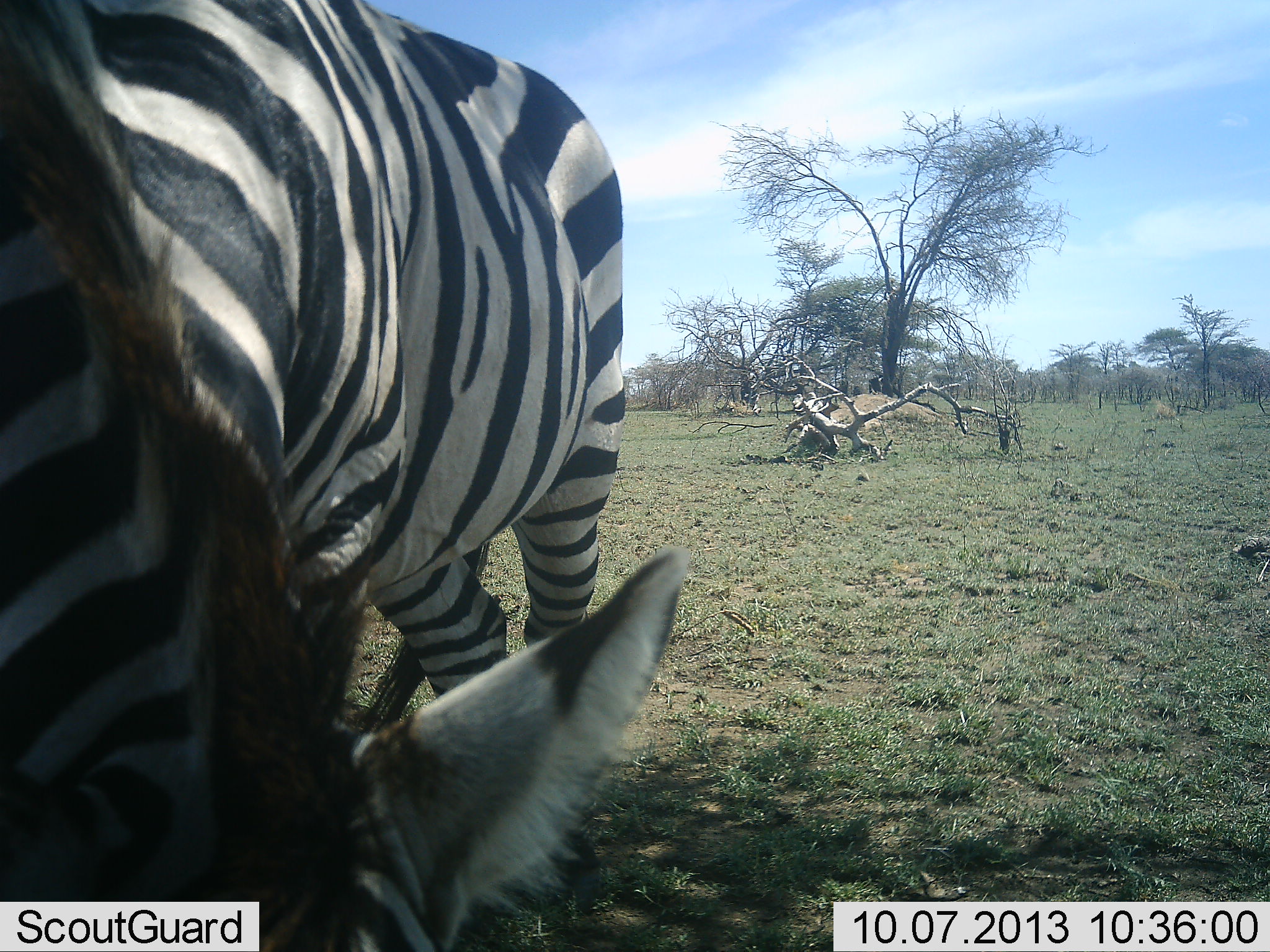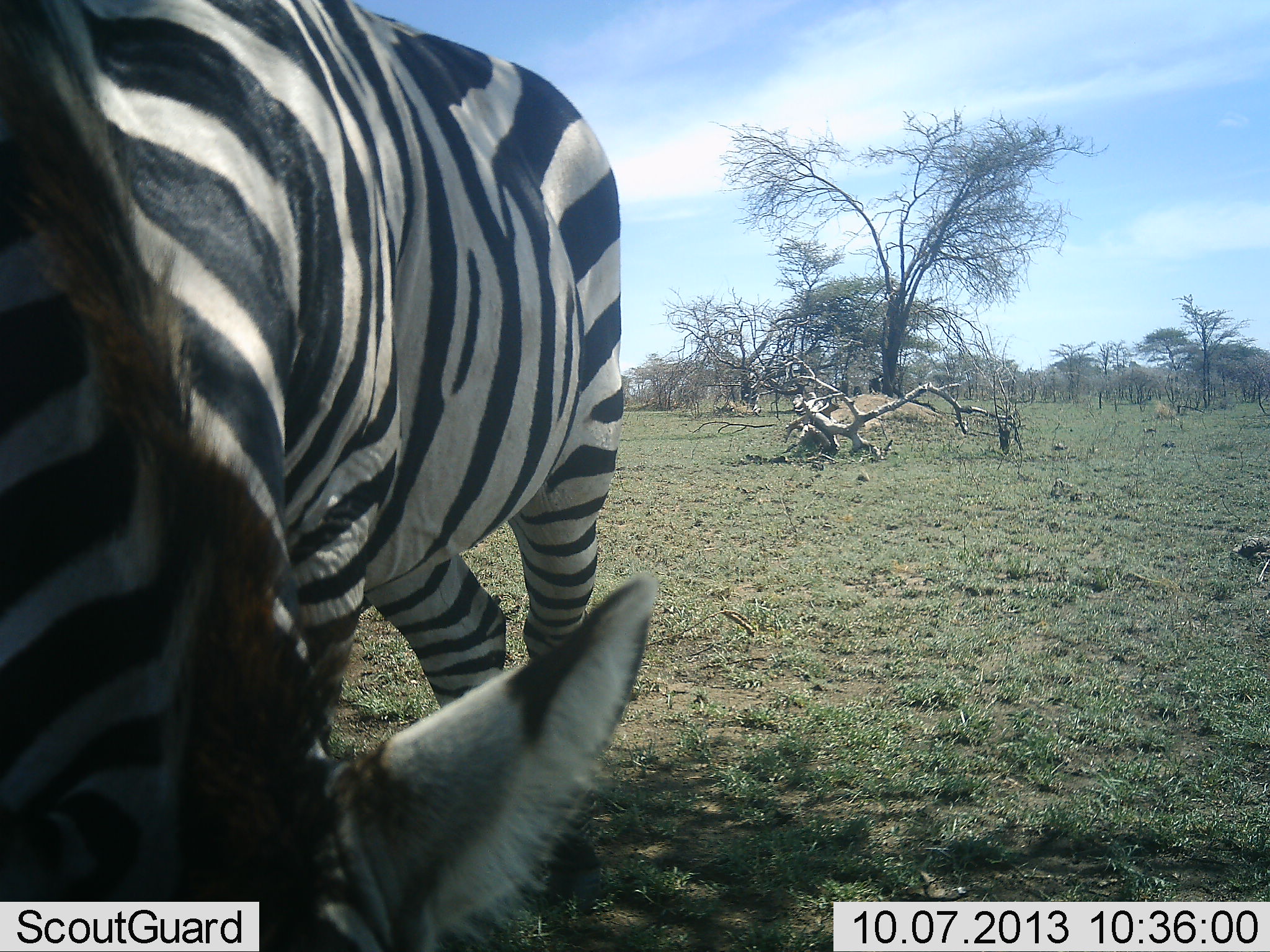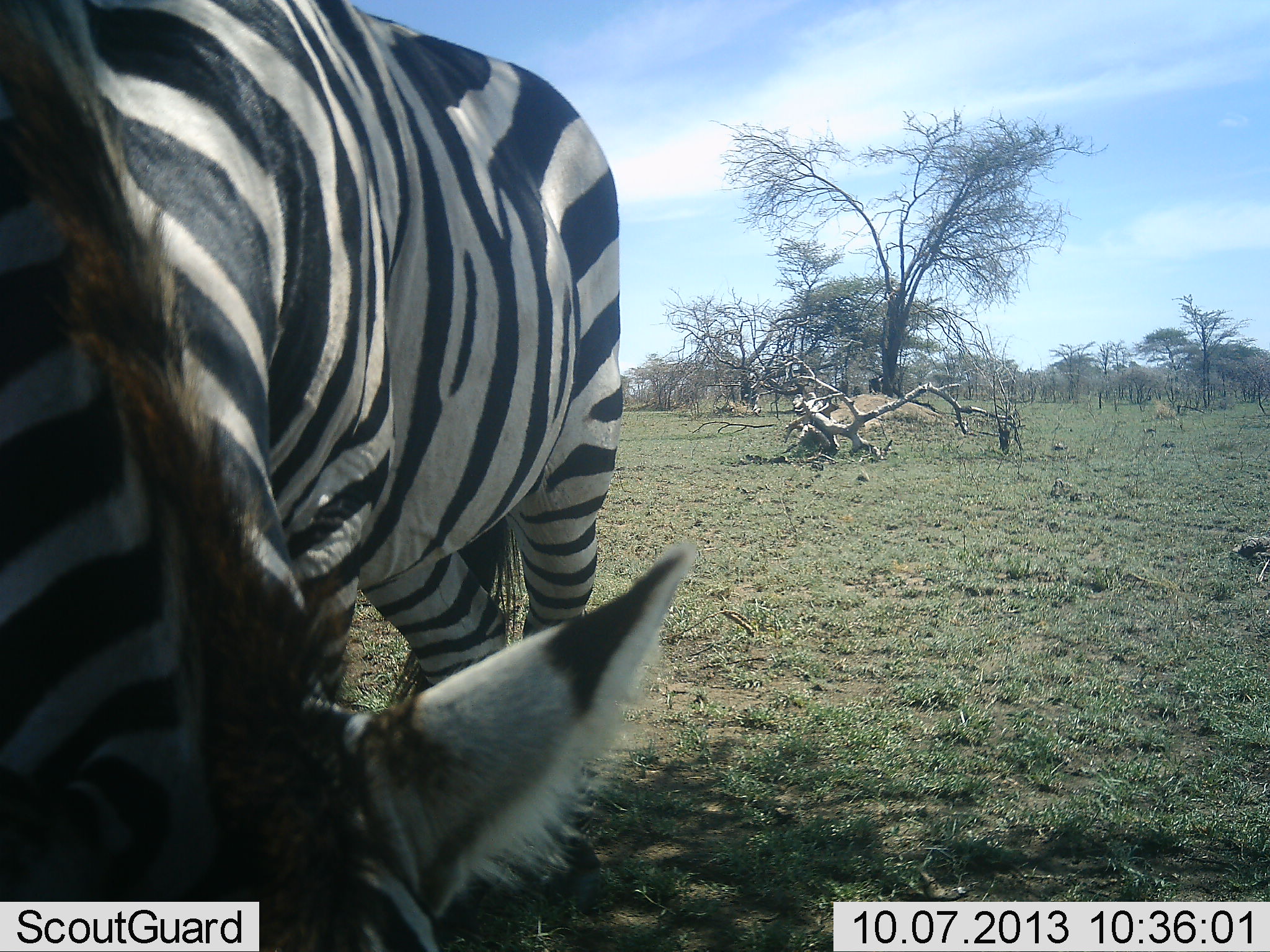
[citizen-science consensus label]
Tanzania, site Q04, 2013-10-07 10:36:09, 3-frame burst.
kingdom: Animalia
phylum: Chordata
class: Mammalia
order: Perissodactyla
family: Equidae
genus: Equus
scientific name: Equus quagga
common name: plains zebra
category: zebra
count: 1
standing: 32%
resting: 0%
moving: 0%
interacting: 6%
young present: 0%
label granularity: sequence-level